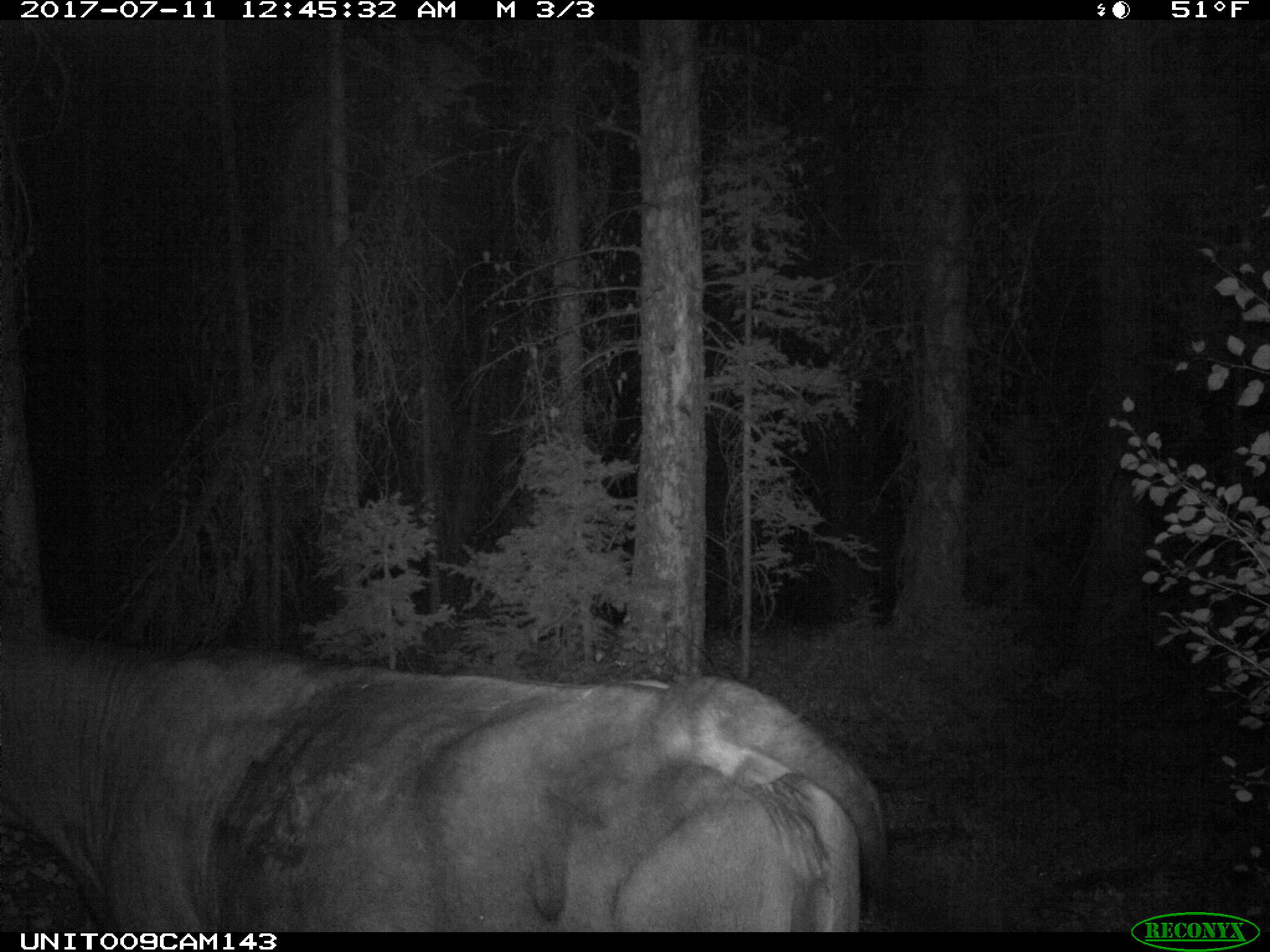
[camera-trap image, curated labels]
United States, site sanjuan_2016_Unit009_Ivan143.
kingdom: Animalia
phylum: Chordata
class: Mammalia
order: Artiodactyla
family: Bovidae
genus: Bos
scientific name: Bos taurus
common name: domestic cow